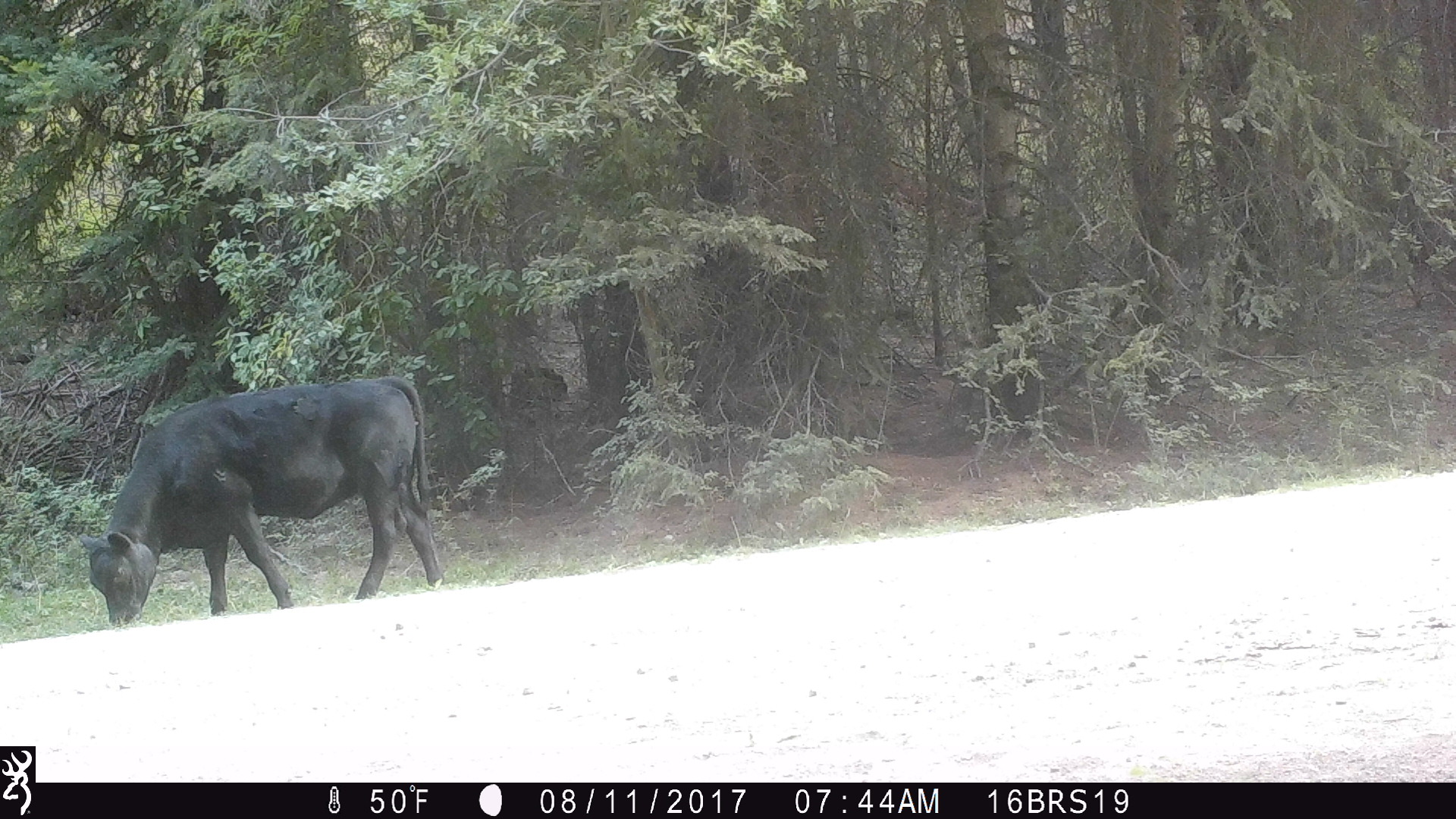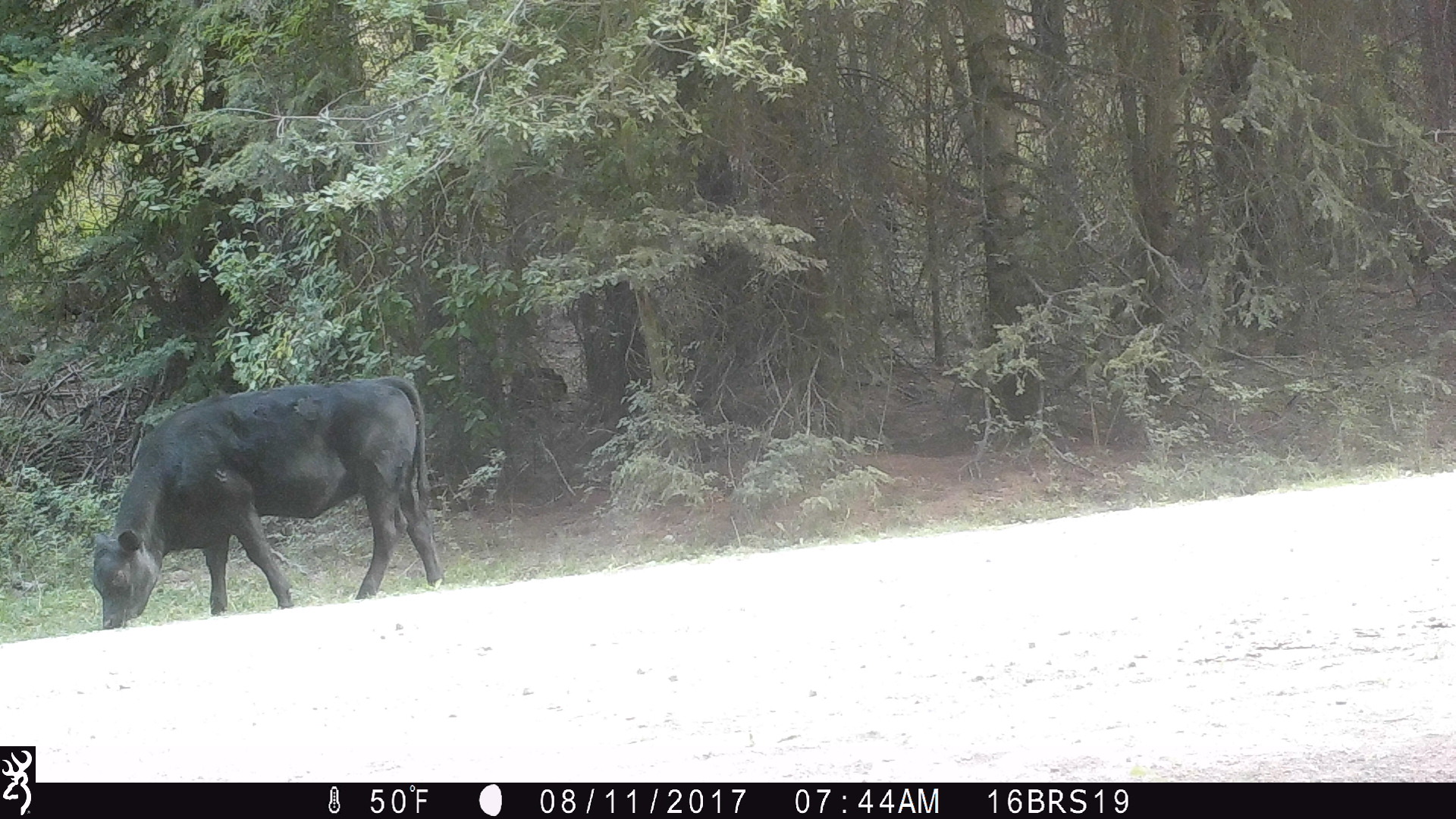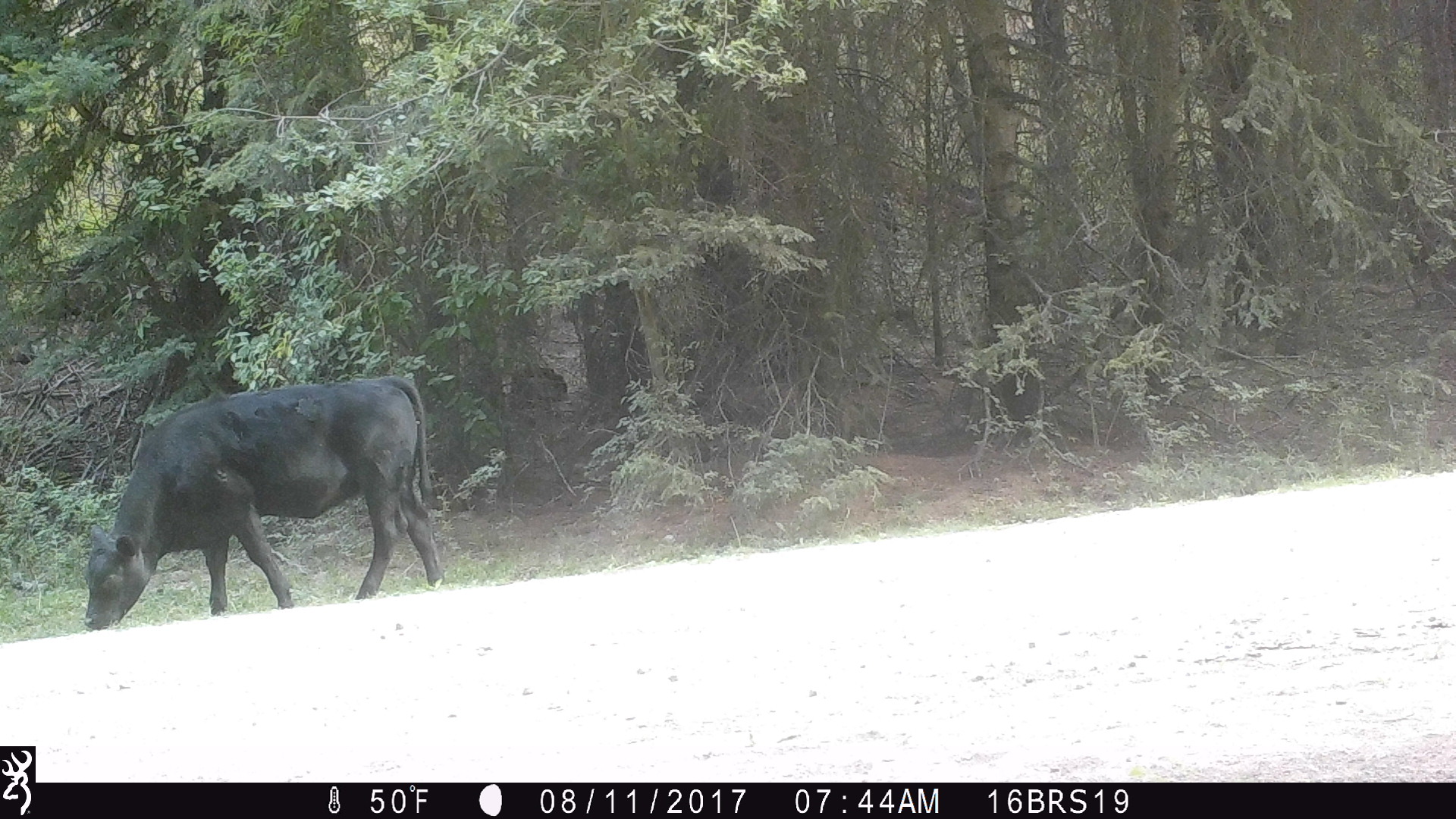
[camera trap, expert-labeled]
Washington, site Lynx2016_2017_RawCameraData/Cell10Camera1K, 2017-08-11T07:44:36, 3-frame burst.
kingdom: Animalia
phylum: Chordata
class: Mammalia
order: Artiodactyla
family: Bovidae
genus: Bos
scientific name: Bos taurus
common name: domestic cattle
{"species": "domestic cattle (Bos taurus)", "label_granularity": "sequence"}